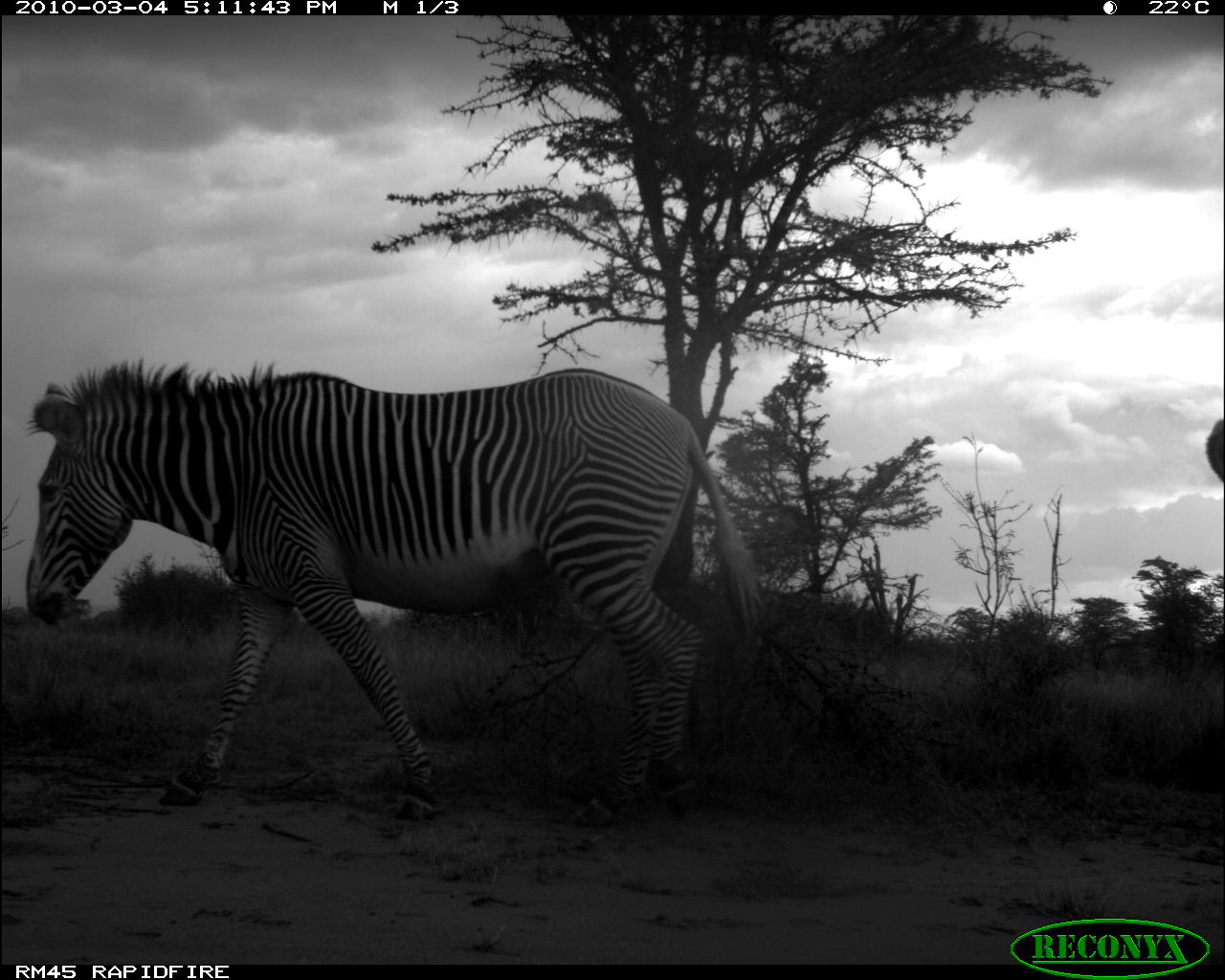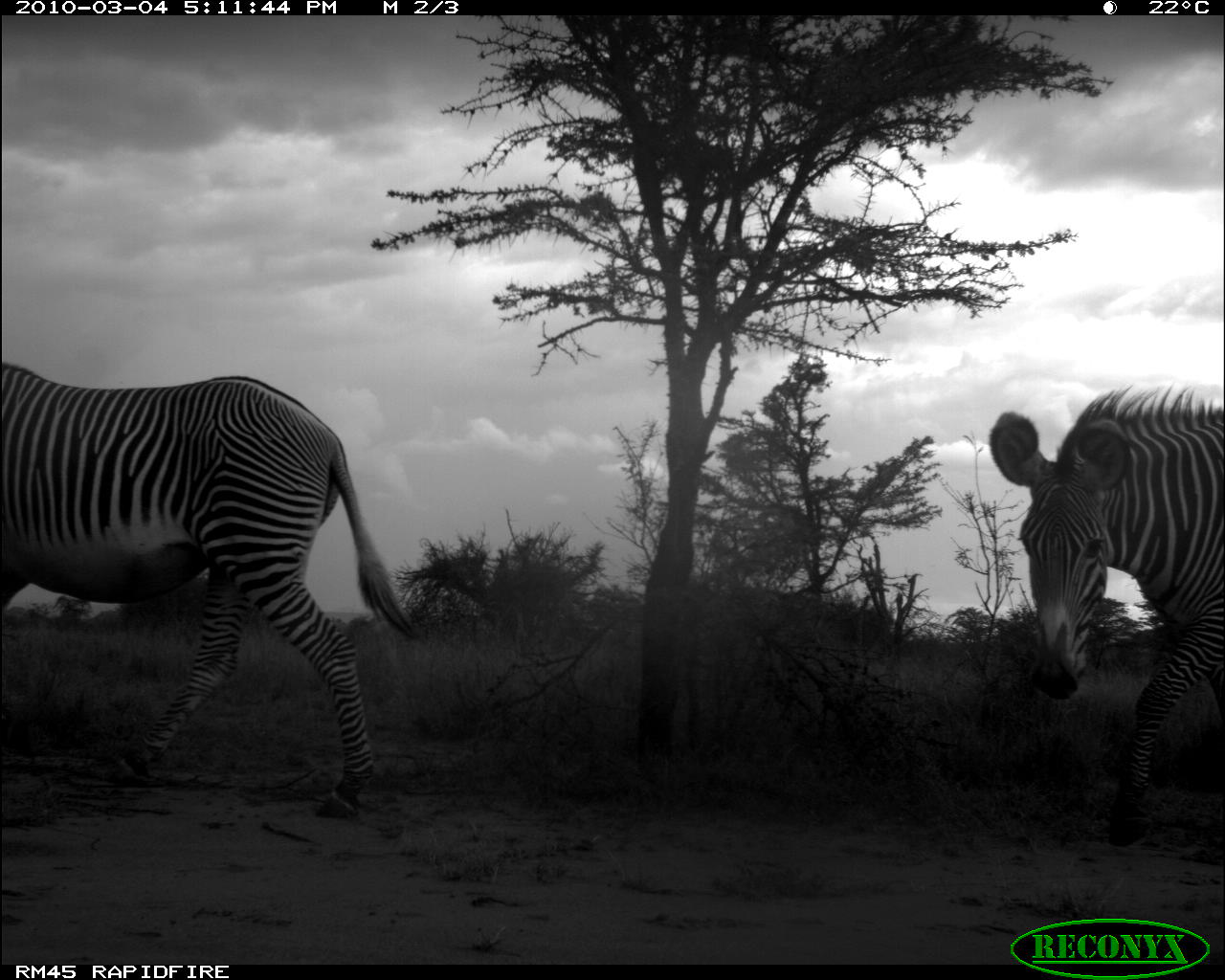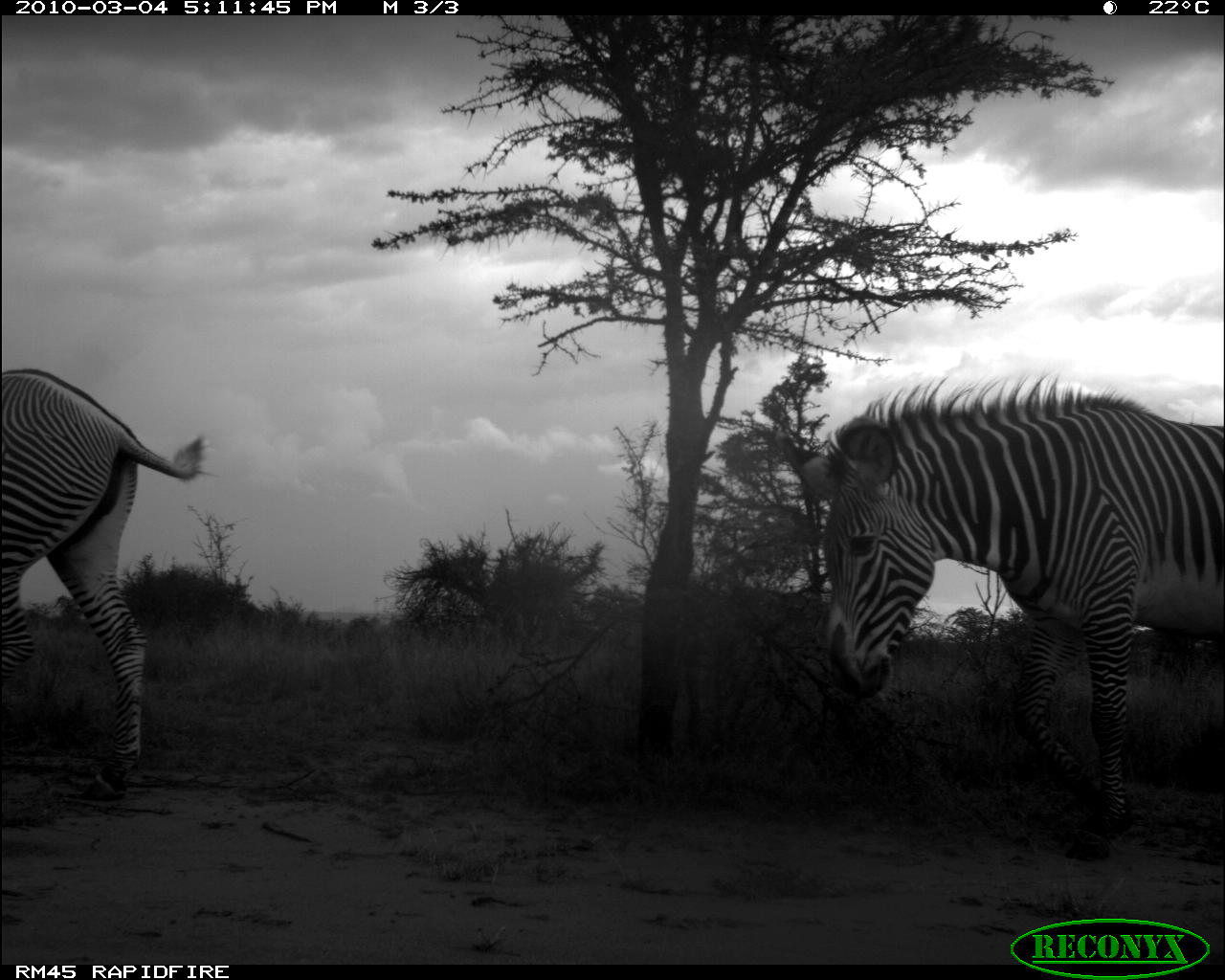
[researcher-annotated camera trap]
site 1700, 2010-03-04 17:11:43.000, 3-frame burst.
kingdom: Animalia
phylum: Chordata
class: Mammalia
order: Perissodactyla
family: Equidae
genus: Equus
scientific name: Equus grevyi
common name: grévy's zebra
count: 1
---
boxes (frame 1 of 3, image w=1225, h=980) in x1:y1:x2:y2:
equus grevyi: 20:348:766:821; 1201:411:1225:492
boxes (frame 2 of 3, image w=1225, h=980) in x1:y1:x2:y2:
equus grevyi: 0:353:422:819; 983:382:1225:848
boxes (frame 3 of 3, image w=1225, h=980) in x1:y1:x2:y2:
equus grevyi: 770:366:1225:871; 0:365:210:812